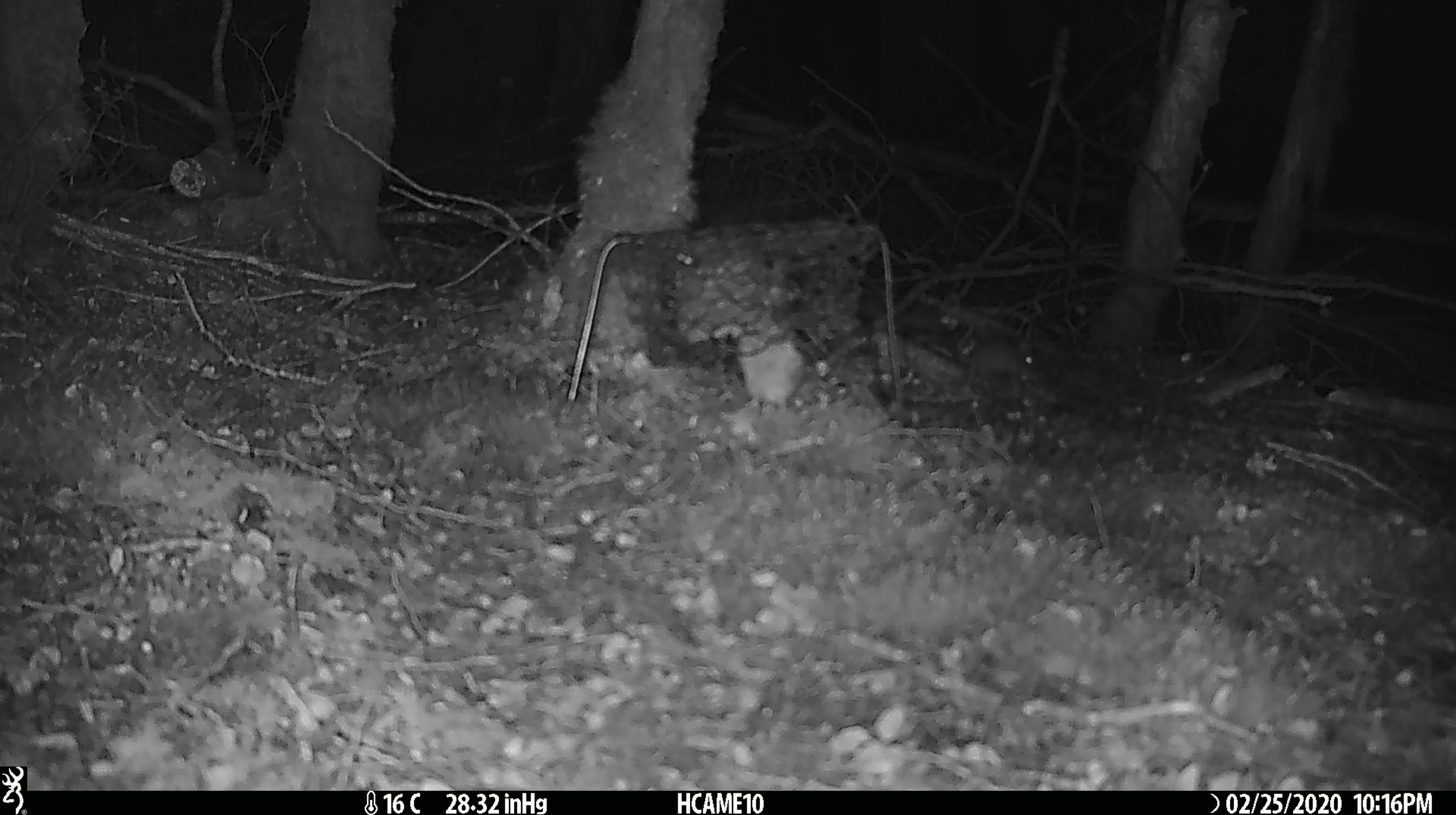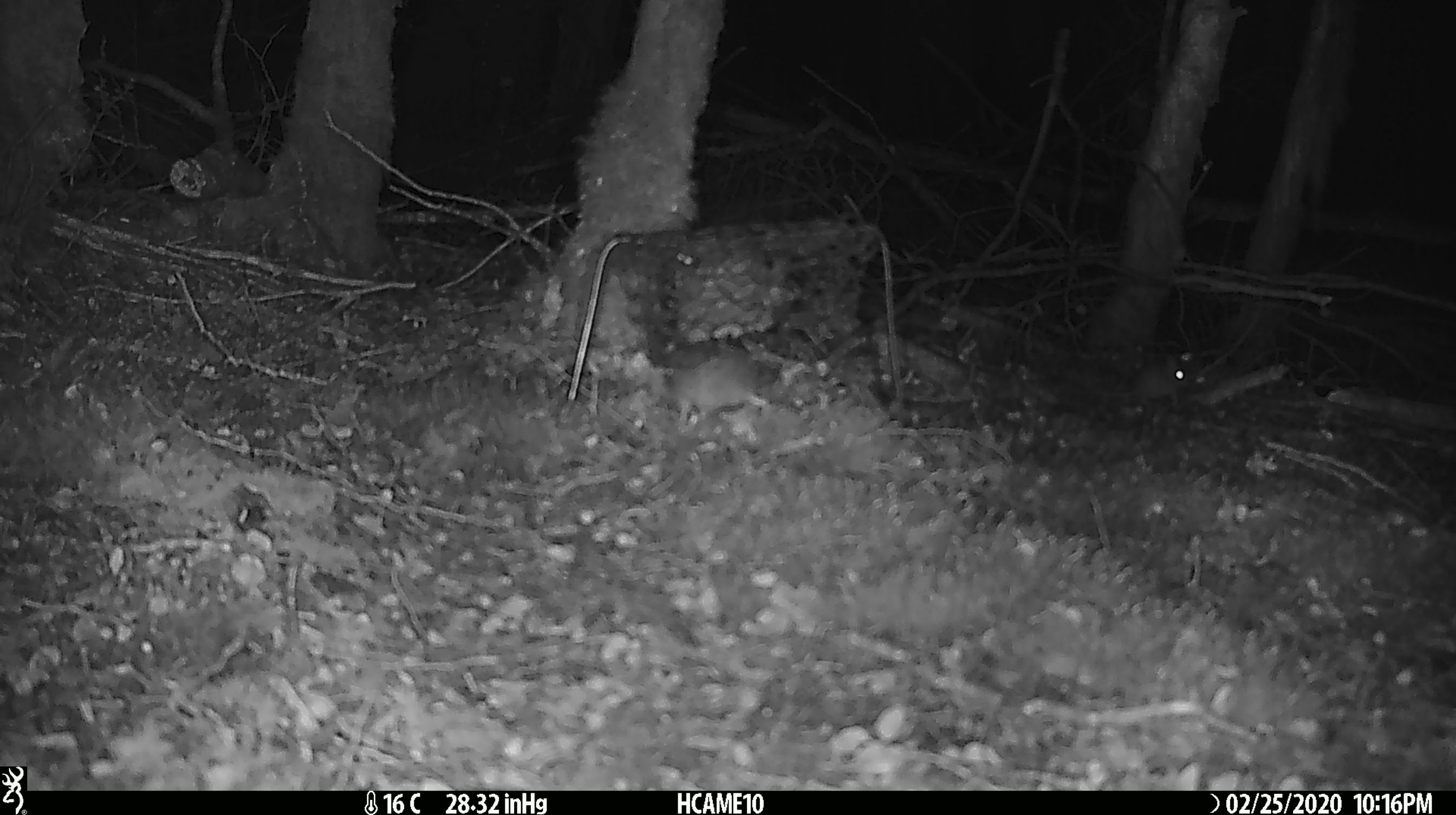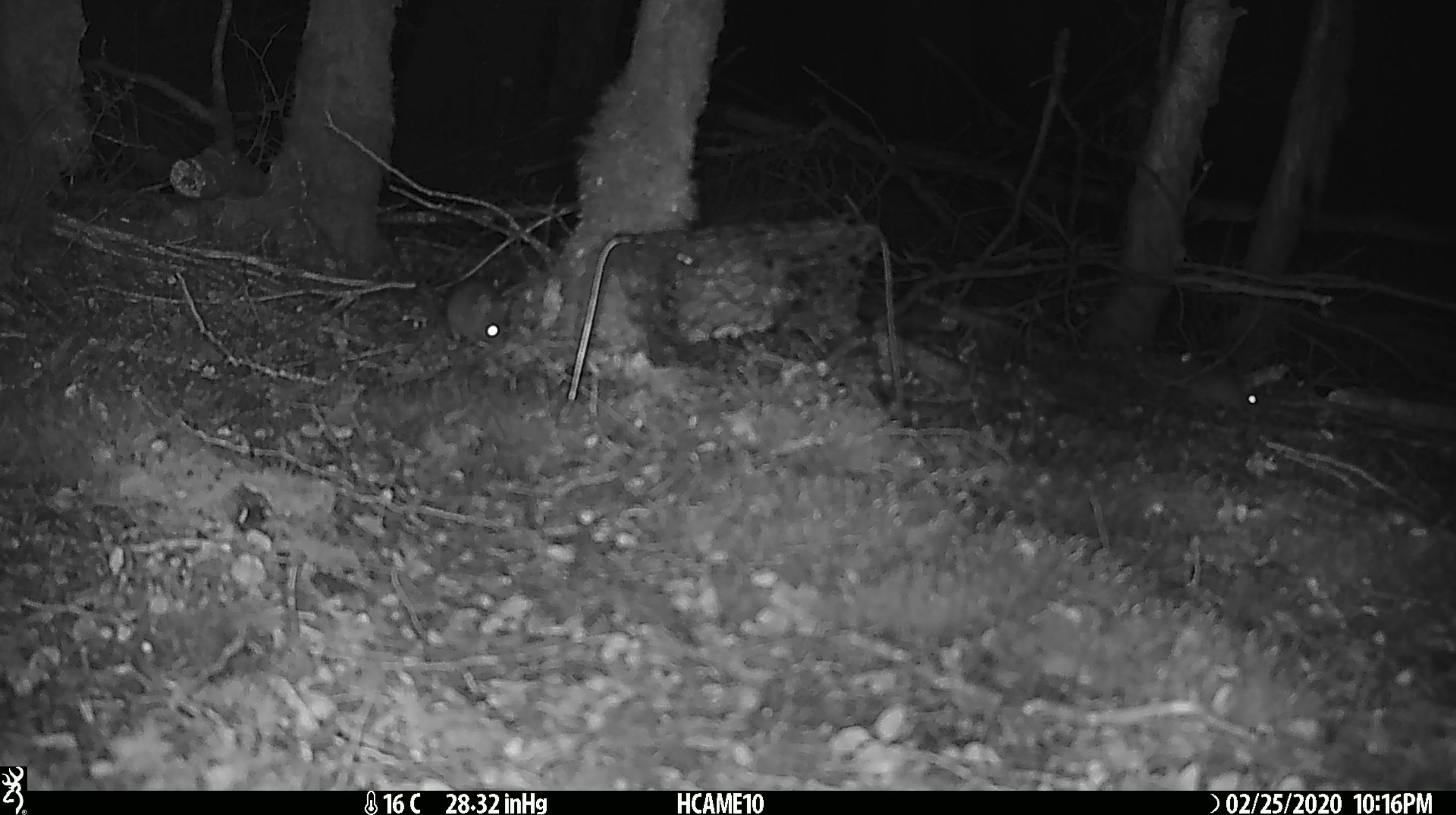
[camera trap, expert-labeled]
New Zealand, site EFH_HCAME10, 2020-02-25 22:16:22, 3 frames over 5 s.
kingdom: Animalia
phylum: Chordata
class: Mammalia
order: Rodentia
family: Muridae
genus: Mus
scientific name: Mus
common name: mouse